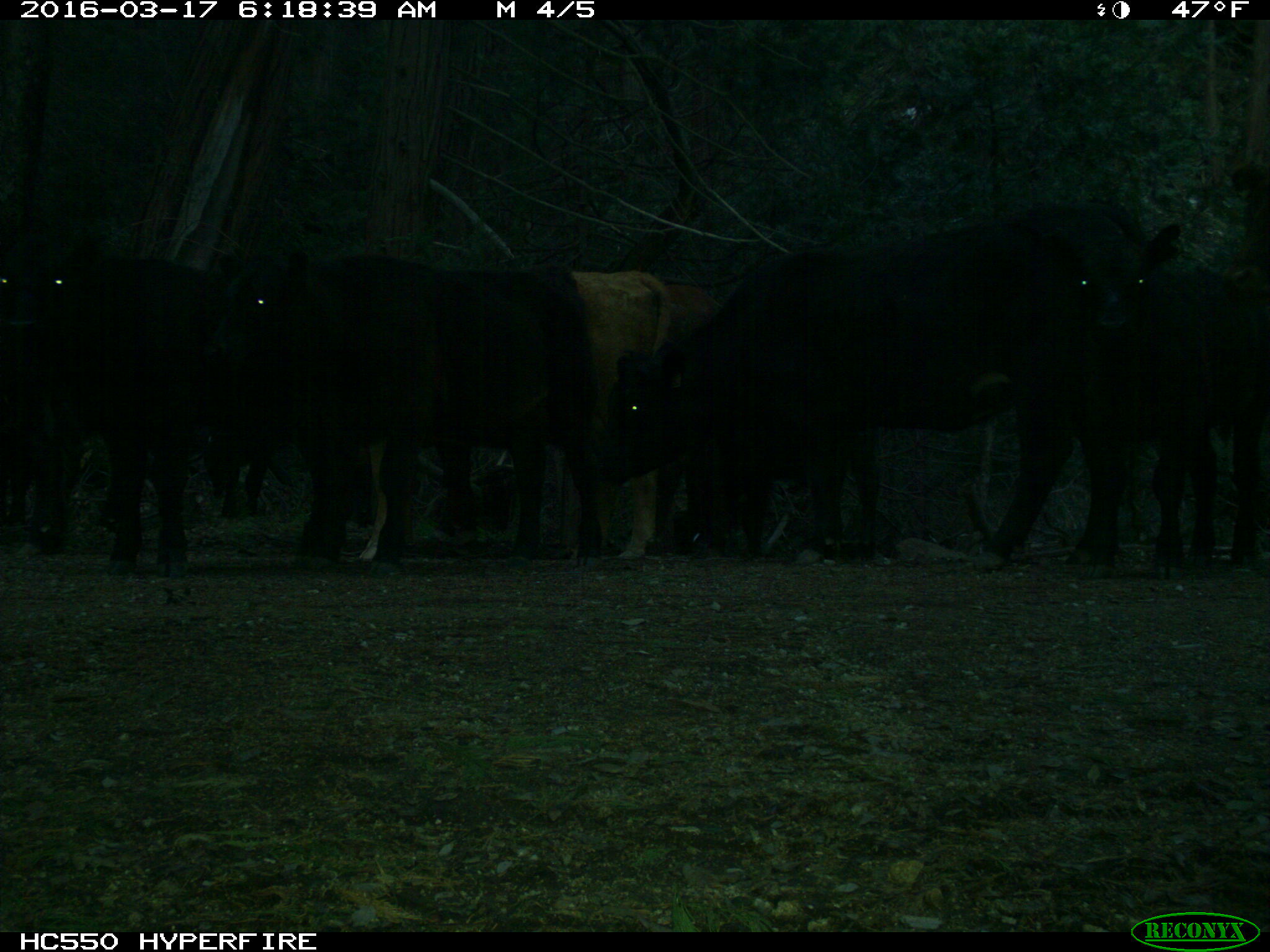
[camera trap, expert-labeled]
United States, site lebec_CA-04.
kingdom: Animalia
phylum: Chordata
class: Mammalia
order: Artiodactyla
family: Bovidae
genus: Bos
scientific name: Bos taurus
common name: domestic cow